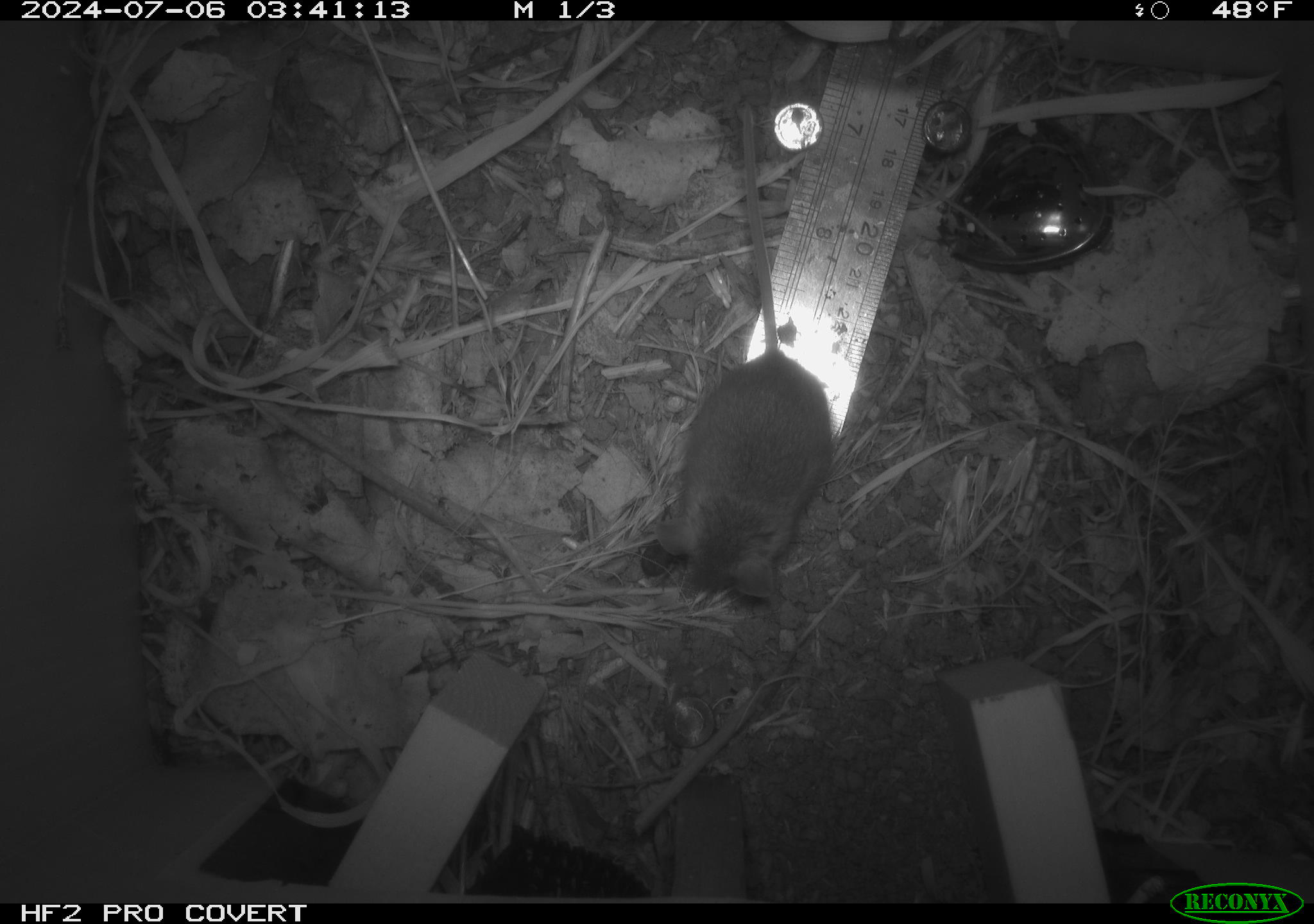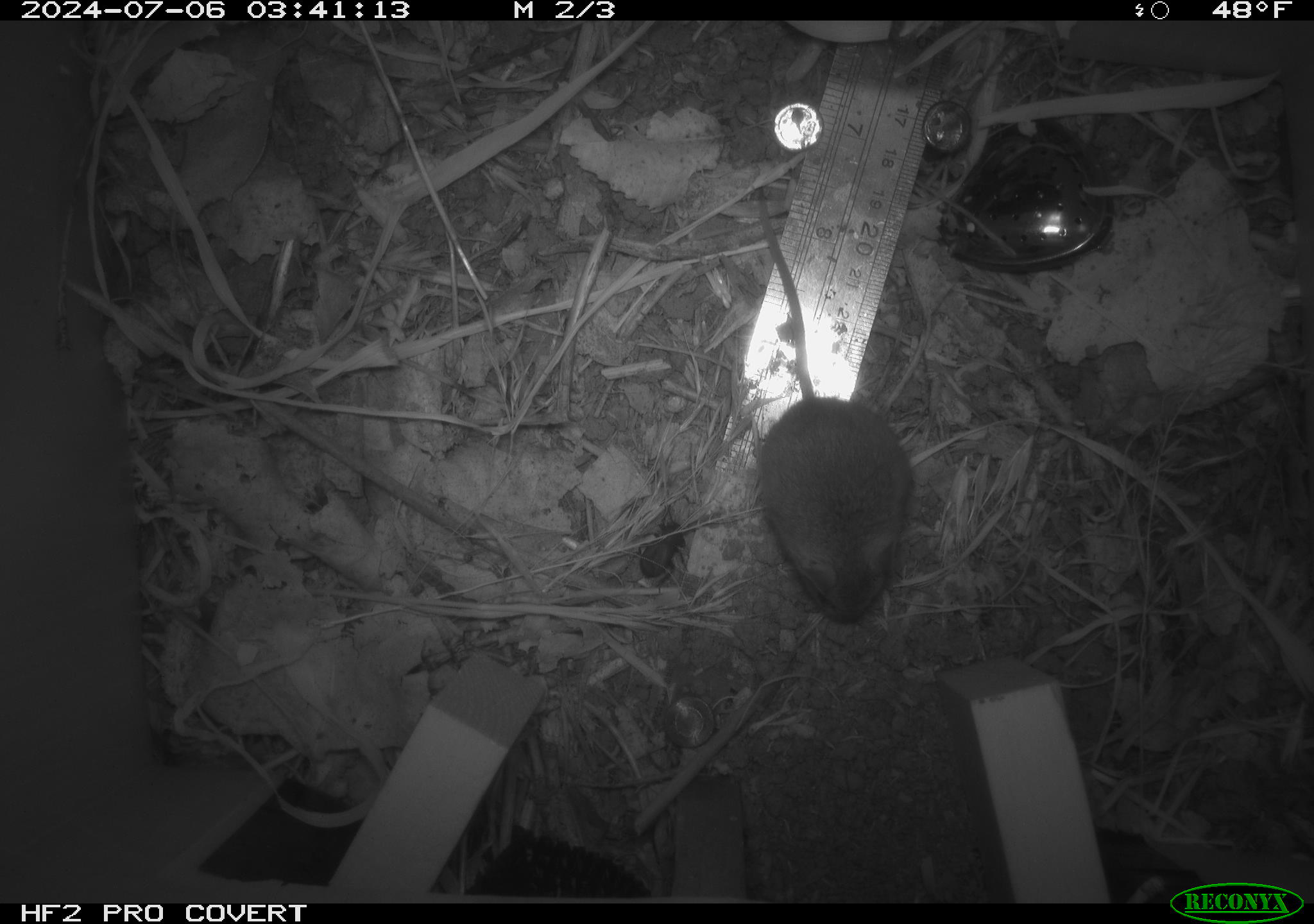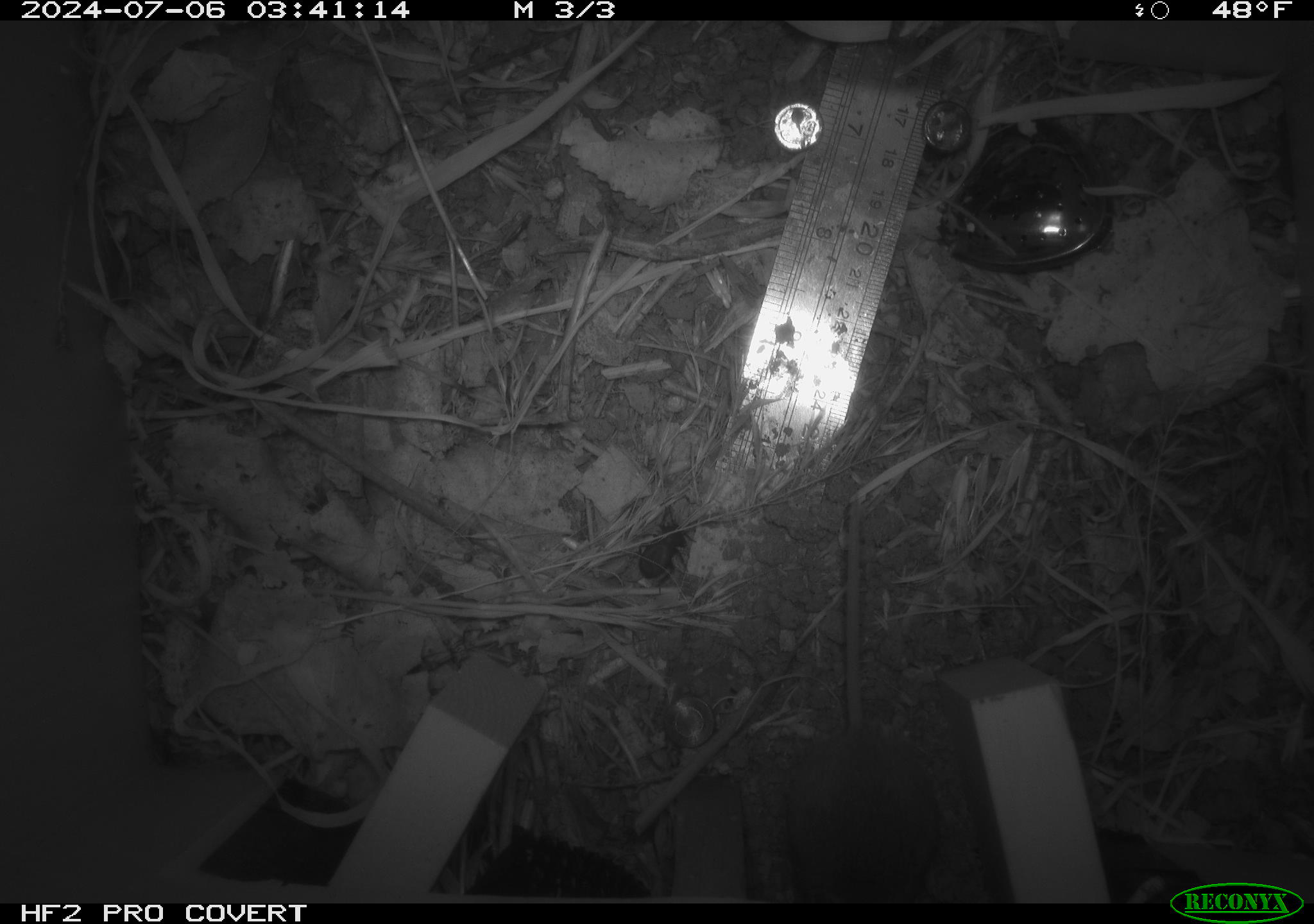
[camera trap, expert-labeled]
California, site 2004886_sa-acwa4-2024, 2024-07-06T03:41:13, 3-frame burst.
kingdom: Animalia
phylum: Chordata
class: Mammalia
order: Rodentia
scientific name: Rodentia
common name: mouse species